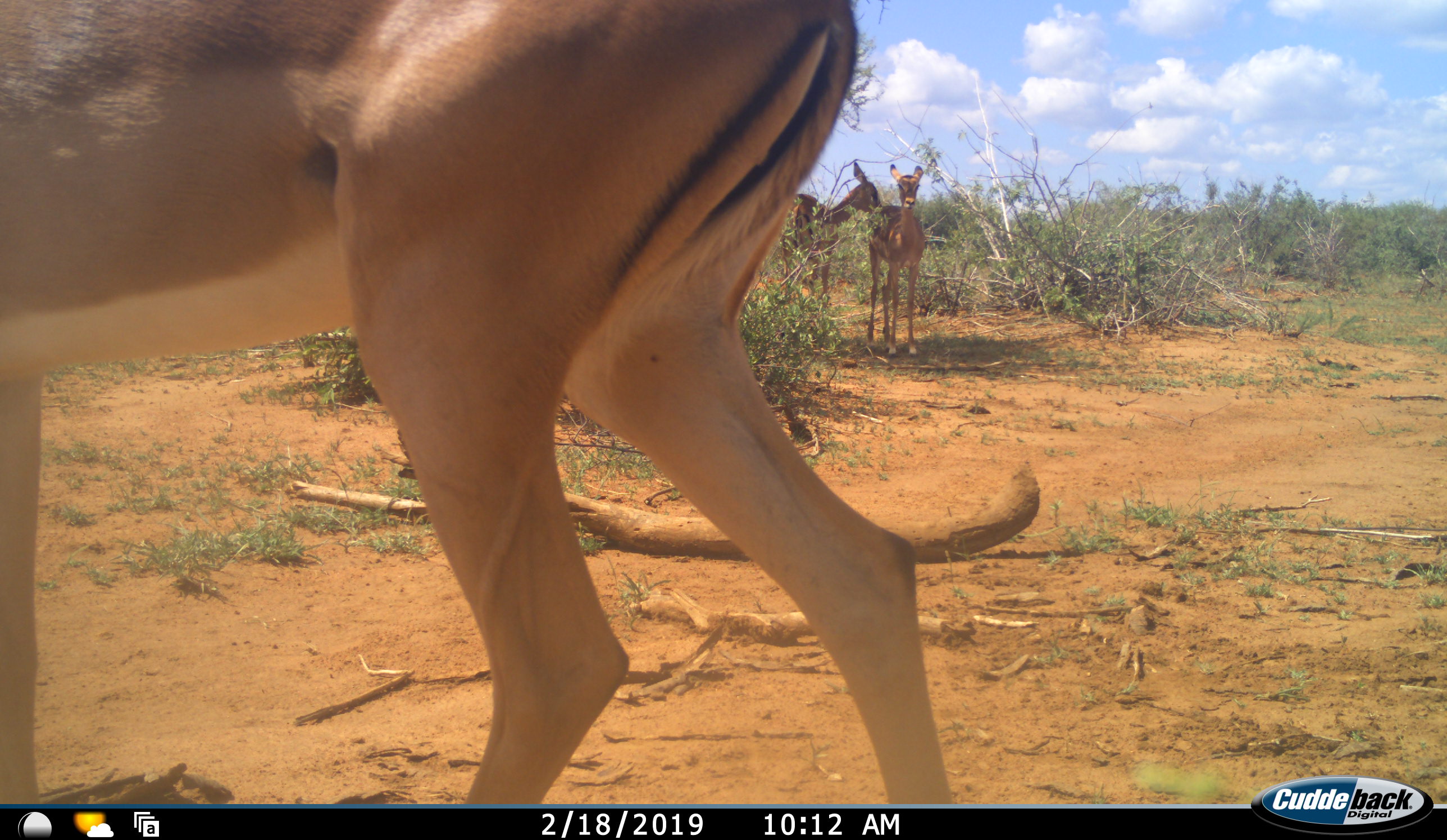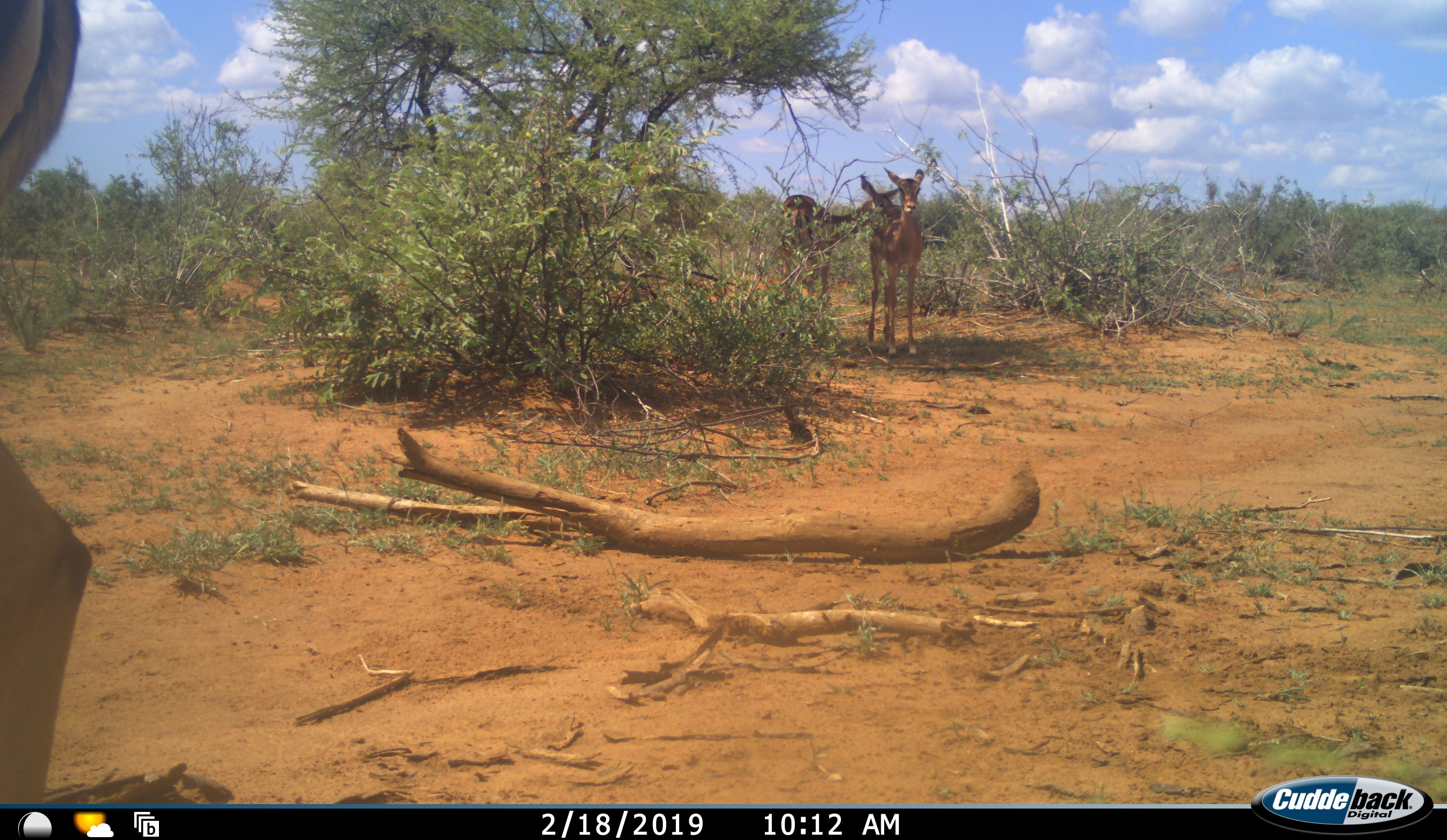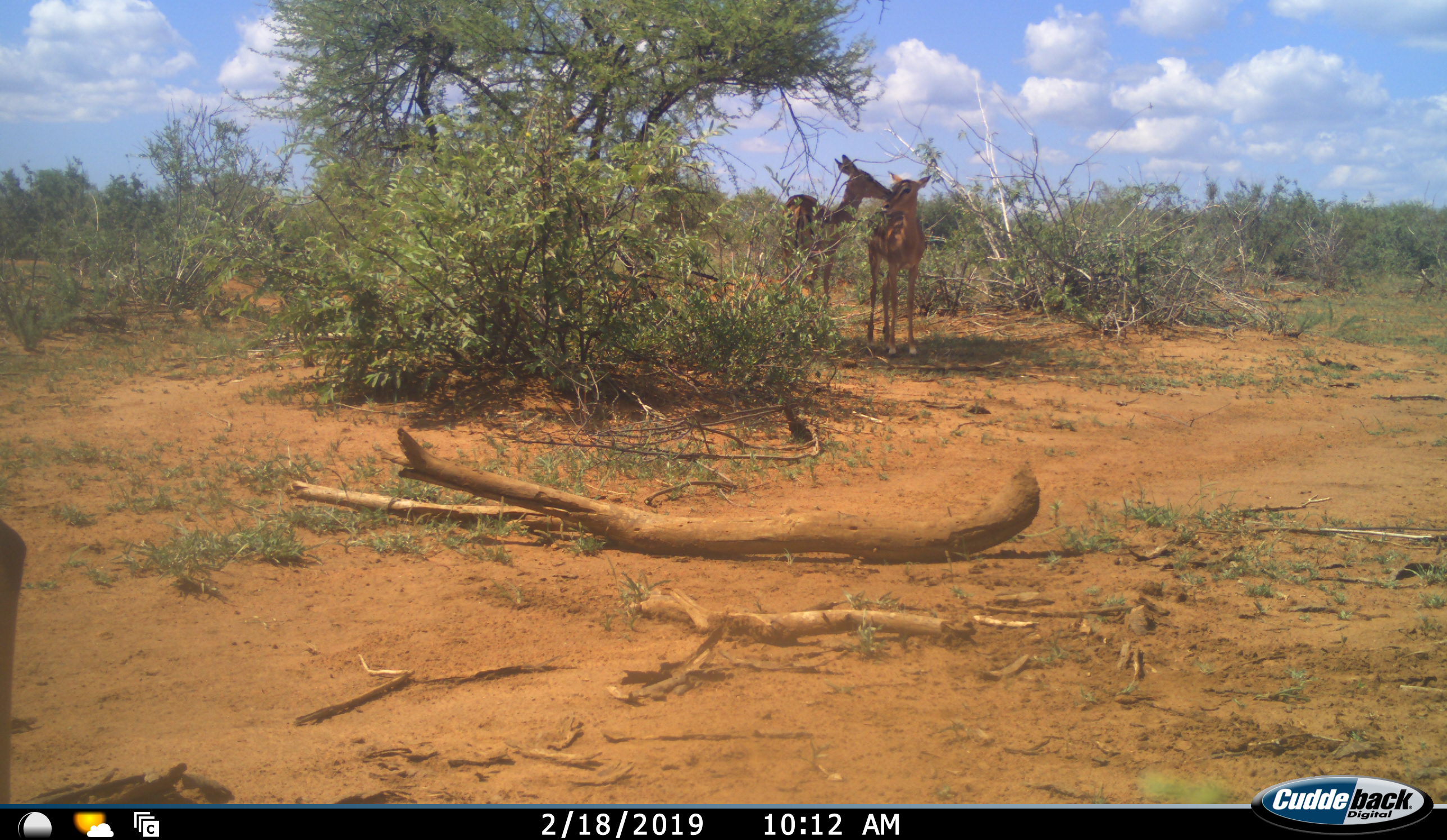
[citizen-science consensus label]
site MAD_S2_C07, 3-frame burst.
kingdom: Animalia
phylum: Chordata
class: Mammalia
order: Artiodactyla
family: Bovidae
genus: Aepyceros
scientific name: Aepyceros melampus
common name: impala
Impala (Aepyceros melampus), count 3. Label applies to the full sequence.